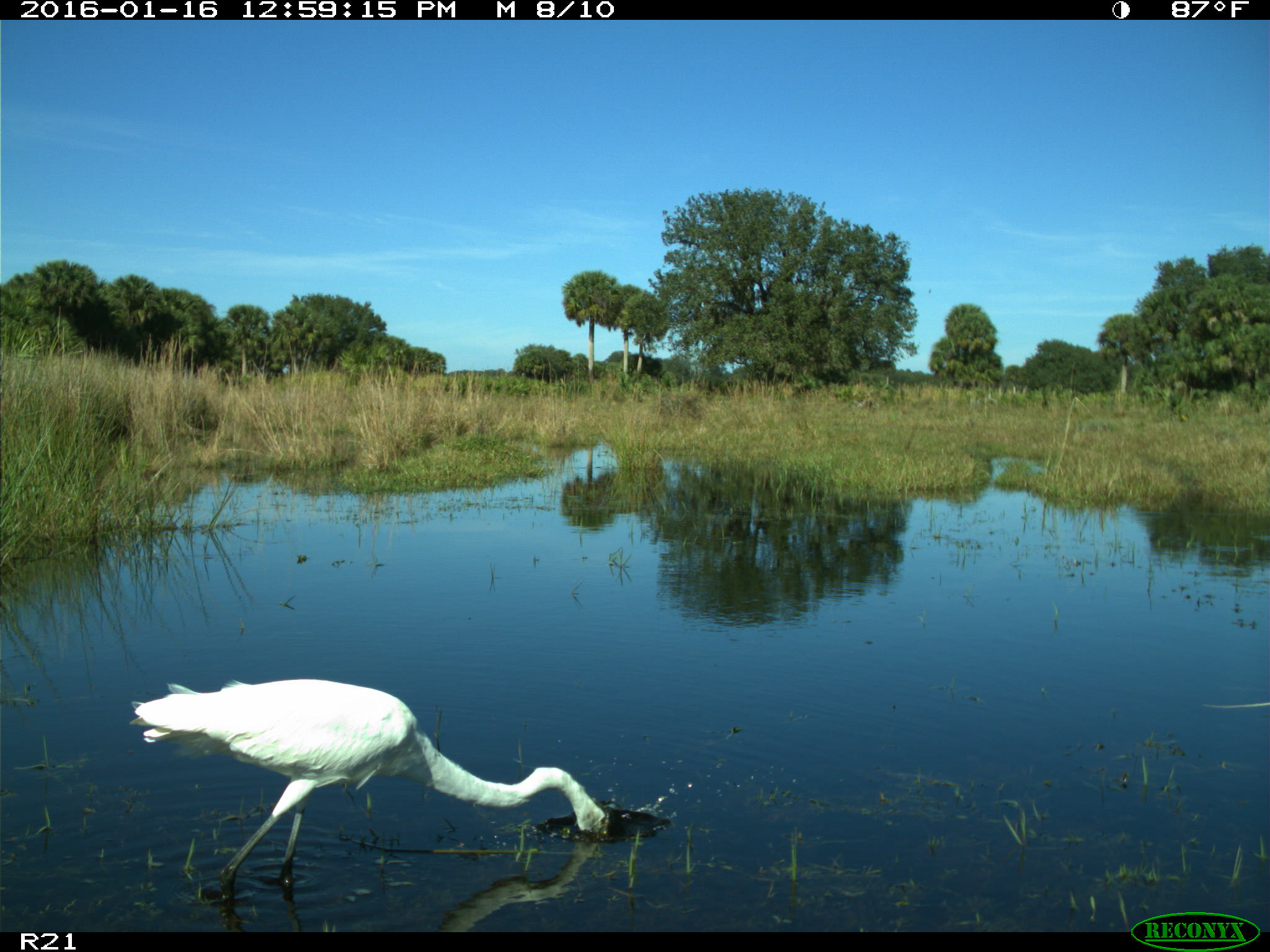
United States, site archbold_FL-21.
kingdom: Animalia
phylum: Chordata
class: Aves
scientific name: Aves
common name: birds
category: unidentified bird